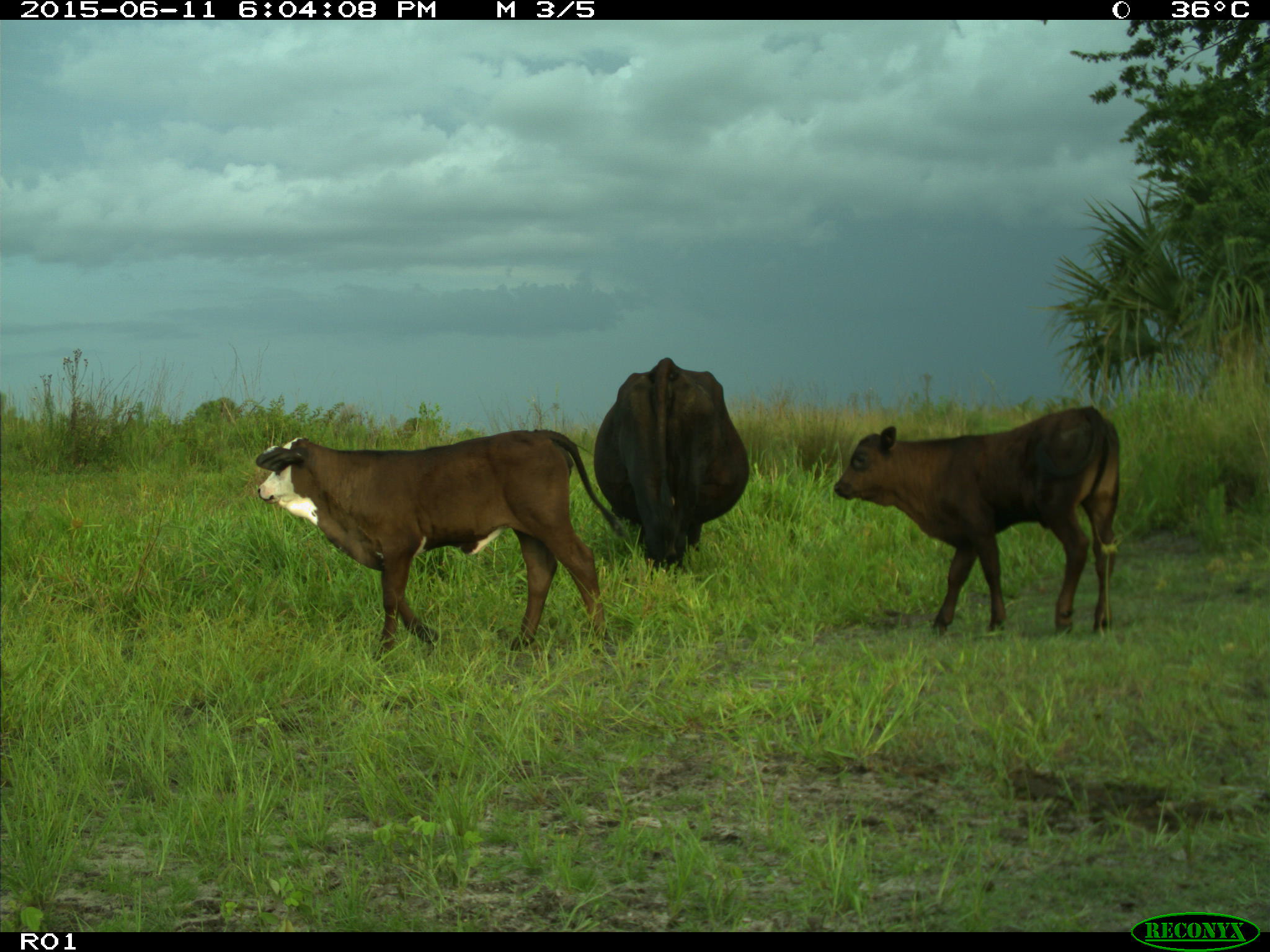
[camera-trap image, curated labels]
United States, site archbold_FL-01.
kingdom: Animalia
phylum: Chordata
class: Mammalia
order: Artiodactyla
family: Bovidae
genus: Bos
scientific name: Bos taurus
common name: domestic cow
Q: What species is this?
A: Bos taurus (domestic cow).